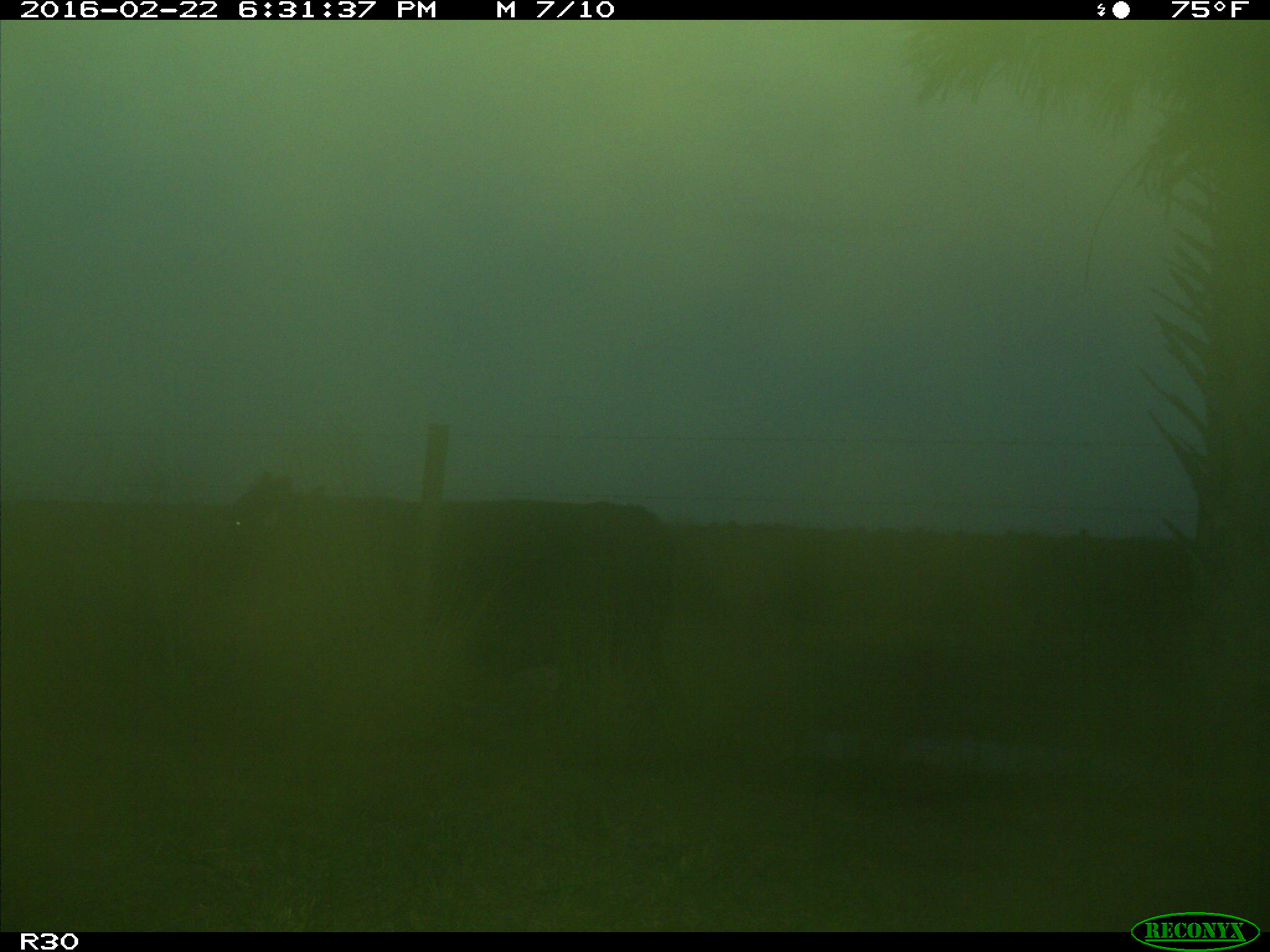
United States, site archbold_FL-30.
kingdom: Animalia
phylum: Chordata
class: Mammalia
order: Artiodactyla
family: Bovidae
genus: Bos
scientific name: Bos taurus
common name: domestic cow